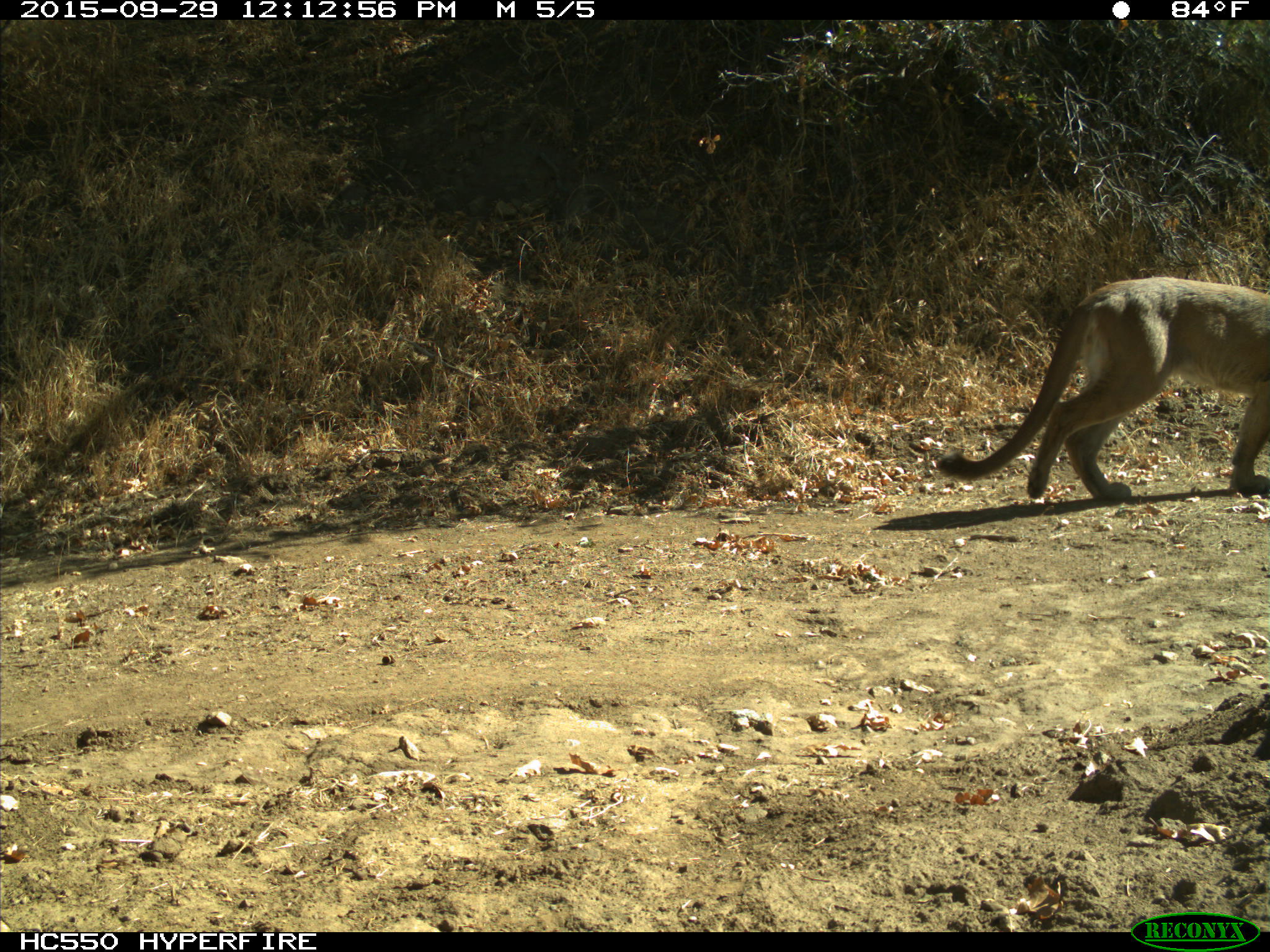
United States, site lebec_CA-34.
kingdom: Animalia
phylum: Chordata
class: Mammalia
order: Carnivora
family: Felidae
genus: Puma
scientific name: Puma concolor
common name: mountain lion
Puma concolor (mountain lion).